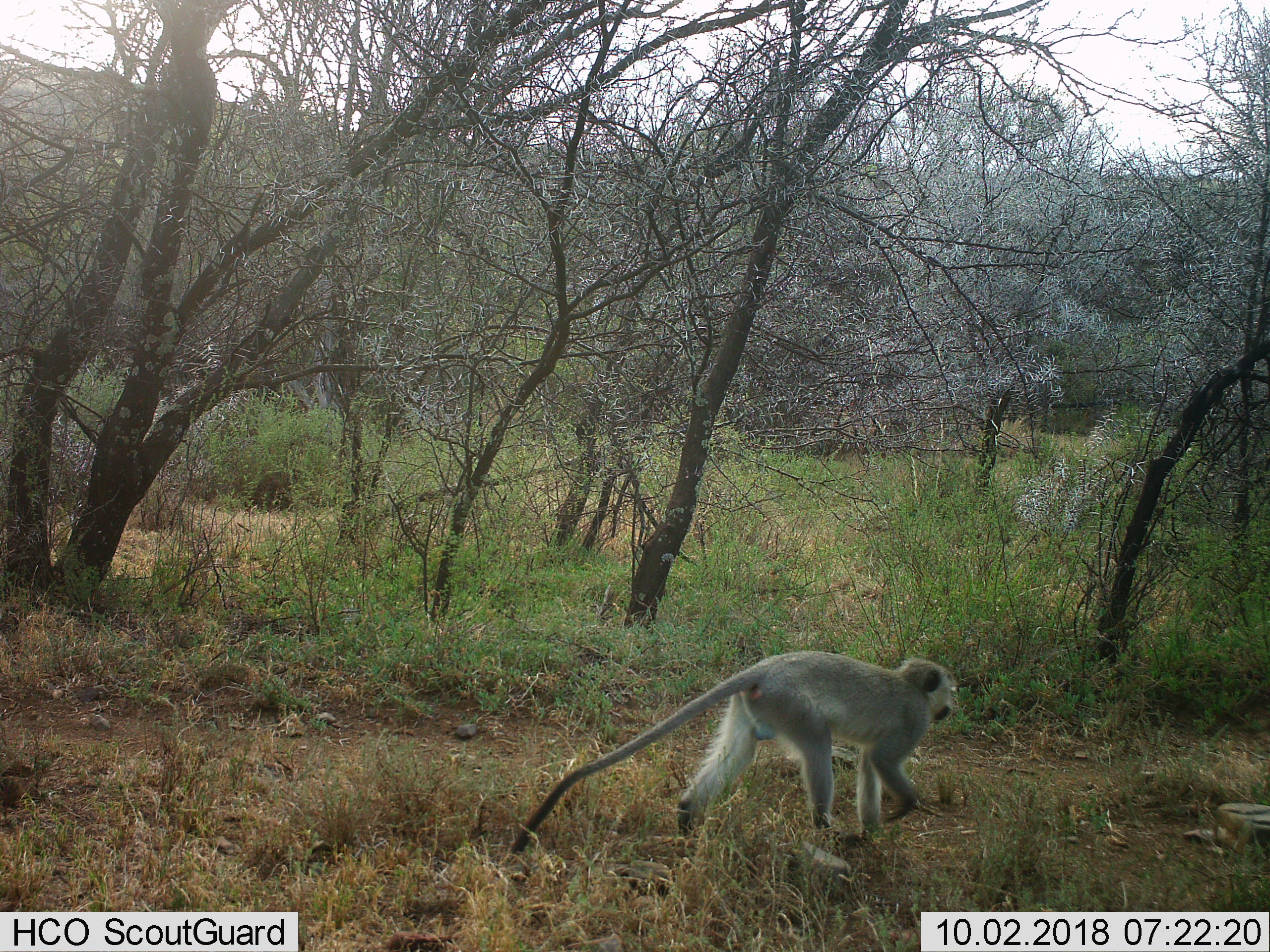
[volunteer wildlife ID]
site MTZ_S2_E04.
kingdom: Animalia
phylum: Chordata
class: Mammalia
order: Primates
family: Cercopithecidae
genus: Chlorocebus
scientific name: Chlorocebus pygerythrus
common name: vervet monkey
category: monkeyvervet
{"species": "monkeyvervet (vervet monkey) (Chlorocebus pygerythrus)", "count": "1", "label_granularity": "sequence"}